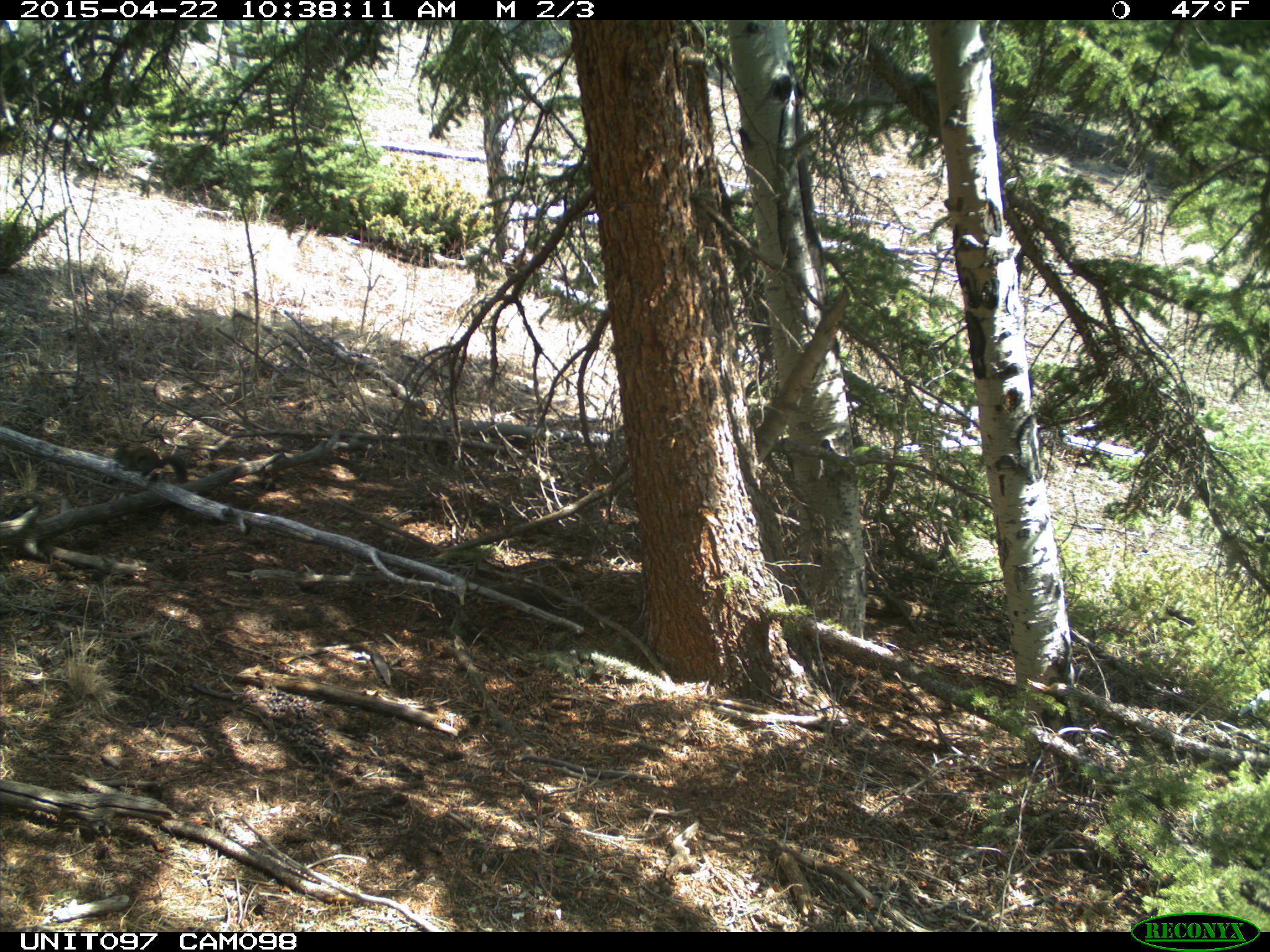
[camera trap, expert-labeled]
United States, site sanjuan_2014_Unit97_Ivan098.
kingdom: Animalia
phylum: Chordata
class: Mammalia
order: Rodentia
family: Sciuridae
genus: Tamiasciurus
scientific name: Tamiasciurus hudsonicus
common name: american red squirrel